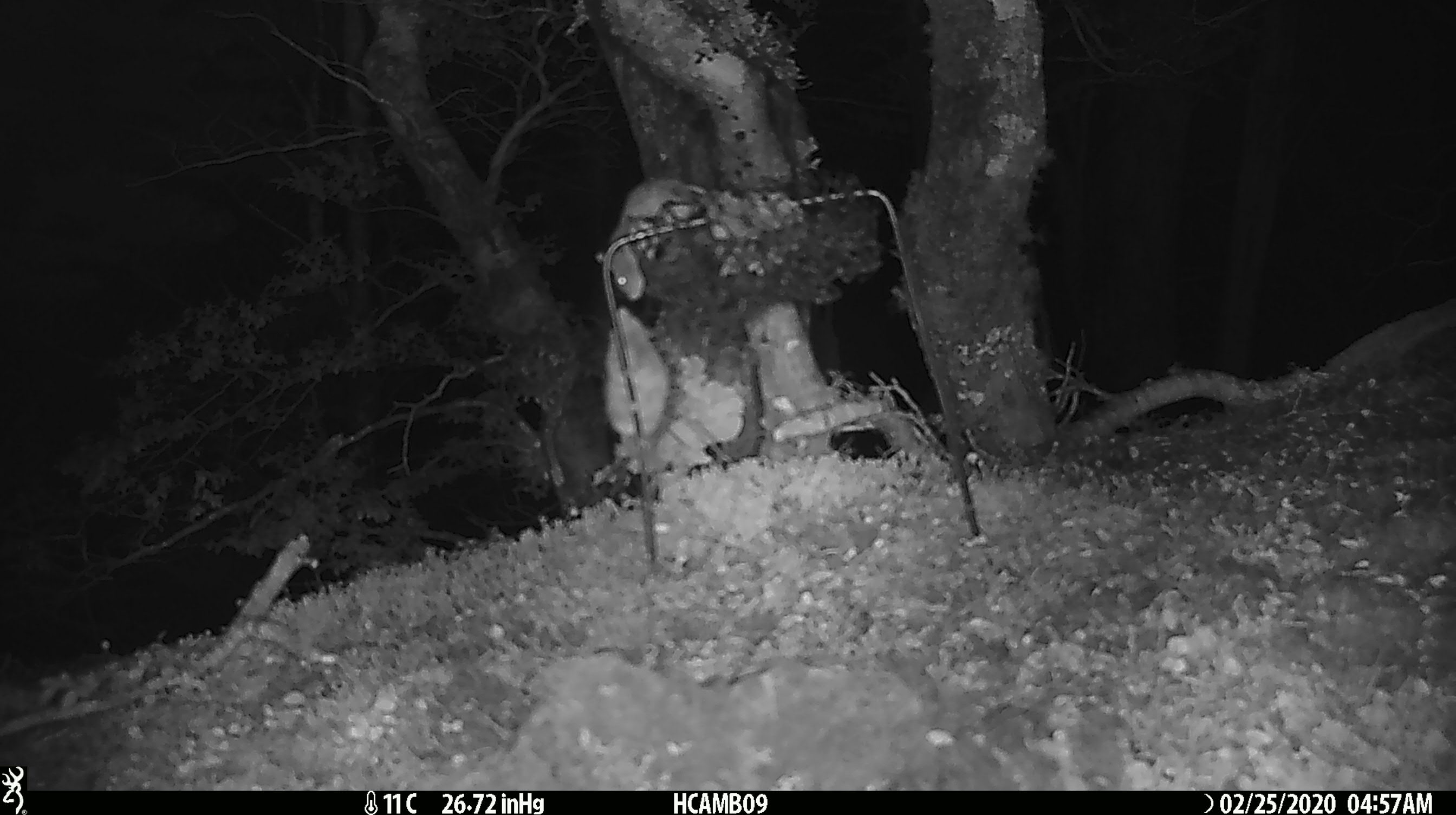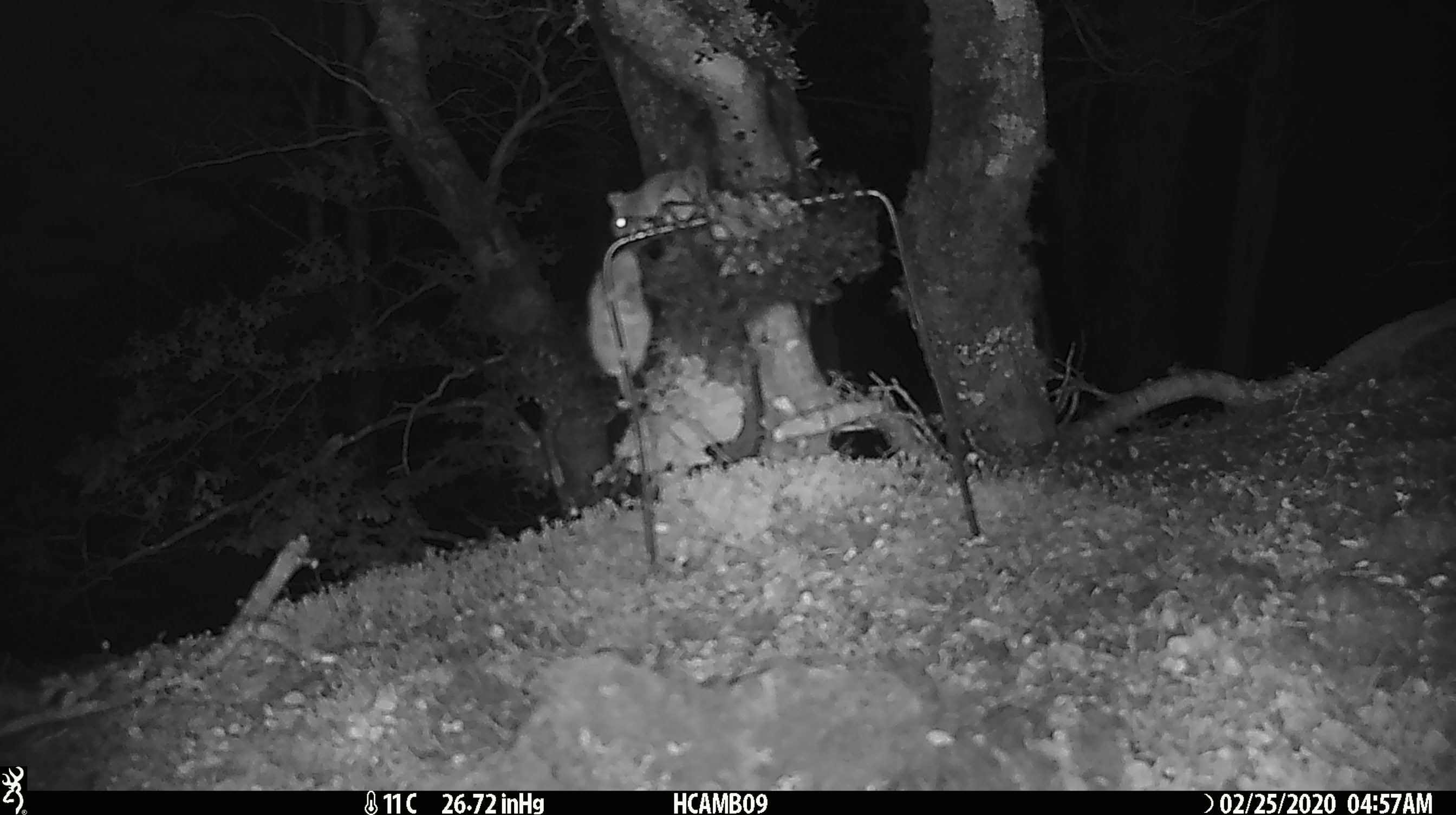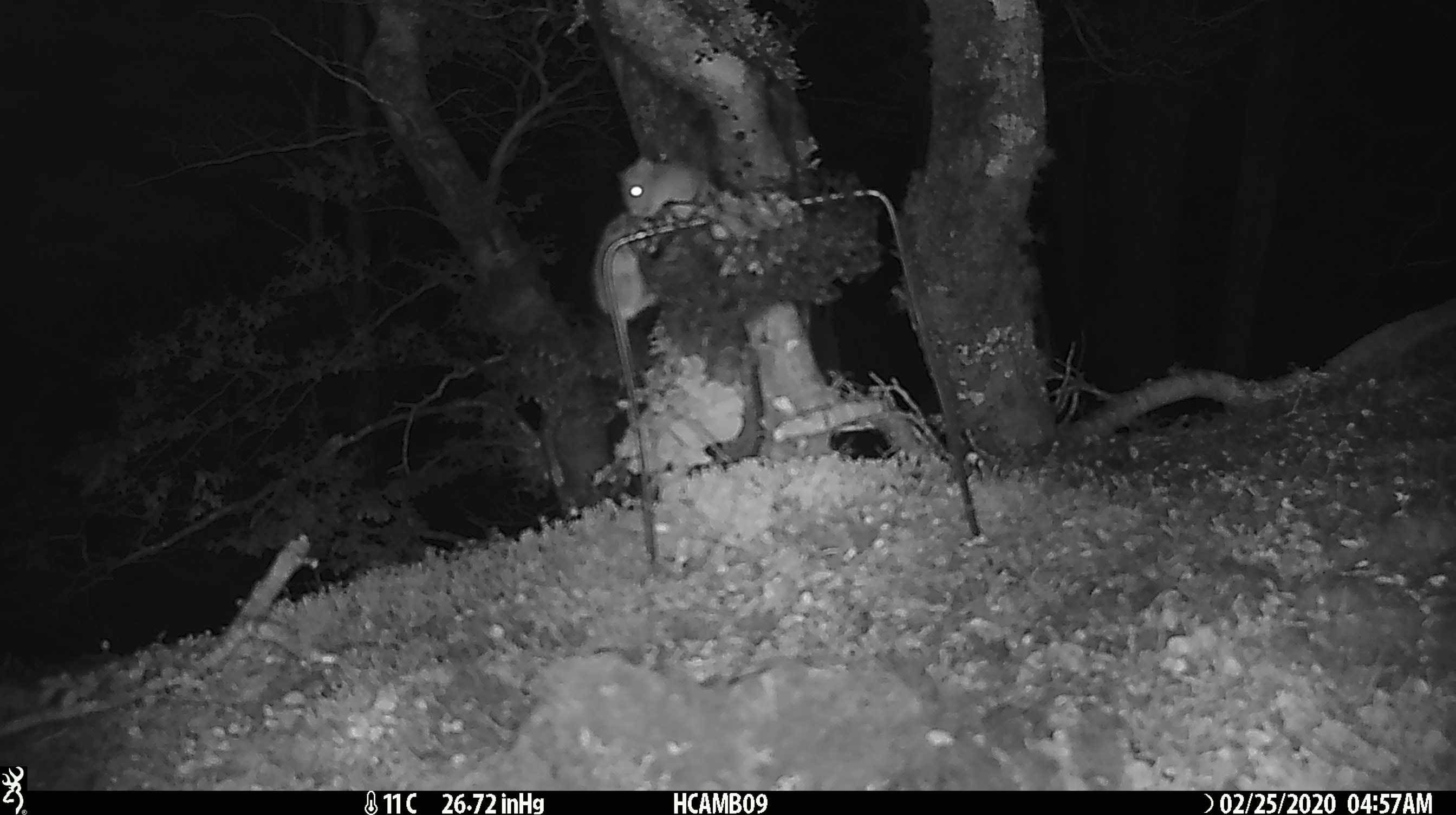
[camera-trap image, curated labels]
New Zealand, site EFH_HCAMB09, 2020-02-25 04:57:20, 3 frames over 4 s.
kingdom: Animalia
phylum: Chordata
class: Mammalia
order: Rodentia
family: Muridae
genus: Mus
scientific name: Mus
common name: mouse